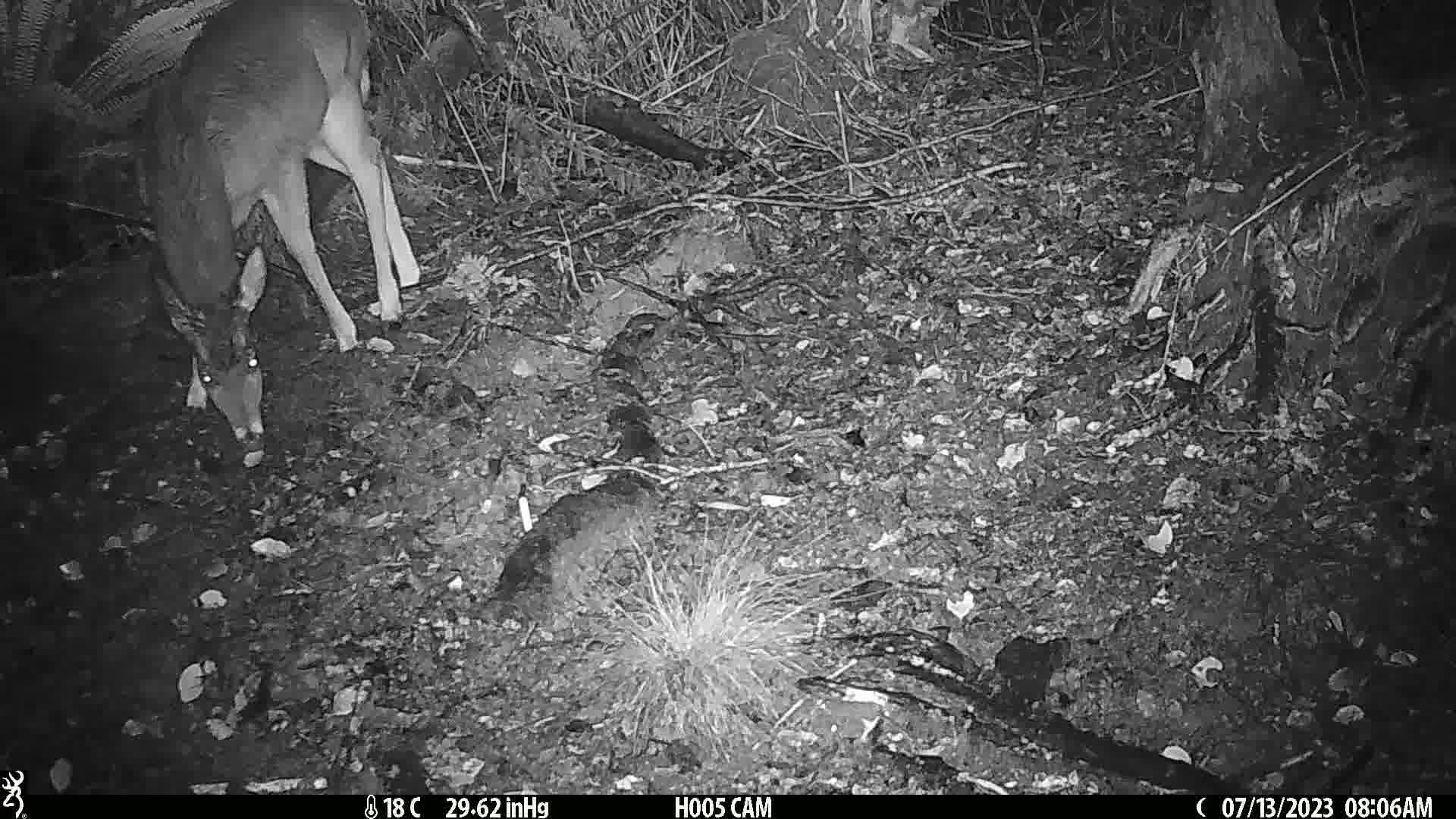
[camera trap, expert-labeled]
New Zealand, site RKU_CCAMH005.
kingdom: Animalia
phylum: Chordata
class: Mammalia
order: Artiodactyla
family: Cervidae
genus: Odocoileus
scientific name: Odocoileus virginianus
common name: white-tailed deer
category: white tailed deer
White tailed deer (white-tailed deer) (Odocoileus virginianus).